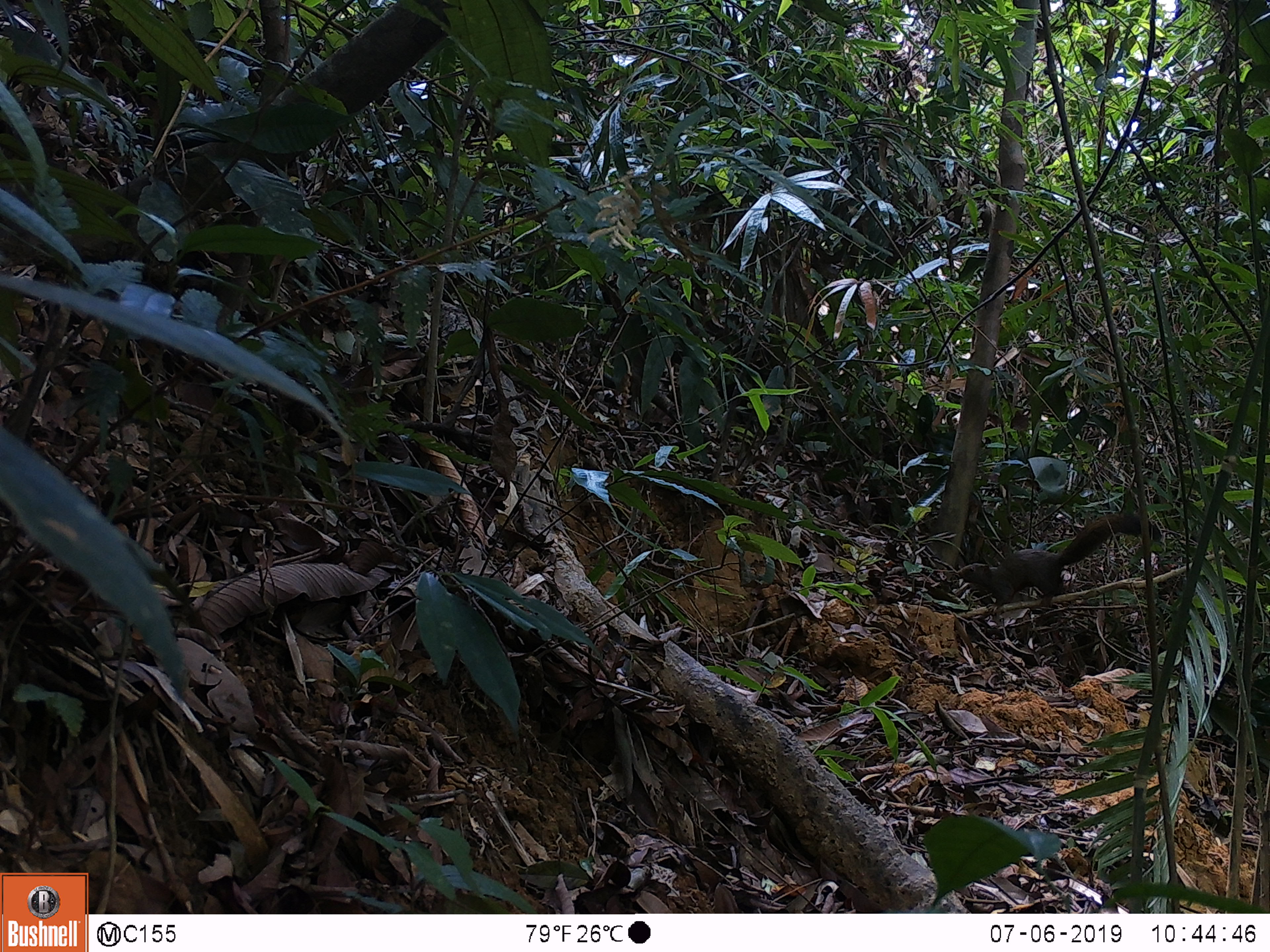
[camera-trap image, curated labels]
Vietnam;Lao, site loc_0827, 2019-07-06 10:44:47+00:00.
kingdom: Animalia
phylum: Chordata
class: Mammalia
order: Rodentia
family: Sciuridae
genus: Sciurus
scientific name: Sciurus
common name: squirrel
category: unidentified squirrel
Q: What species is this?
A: Unidentified squirrel (squirrel) (Sciurus).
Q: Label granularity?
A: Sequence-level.